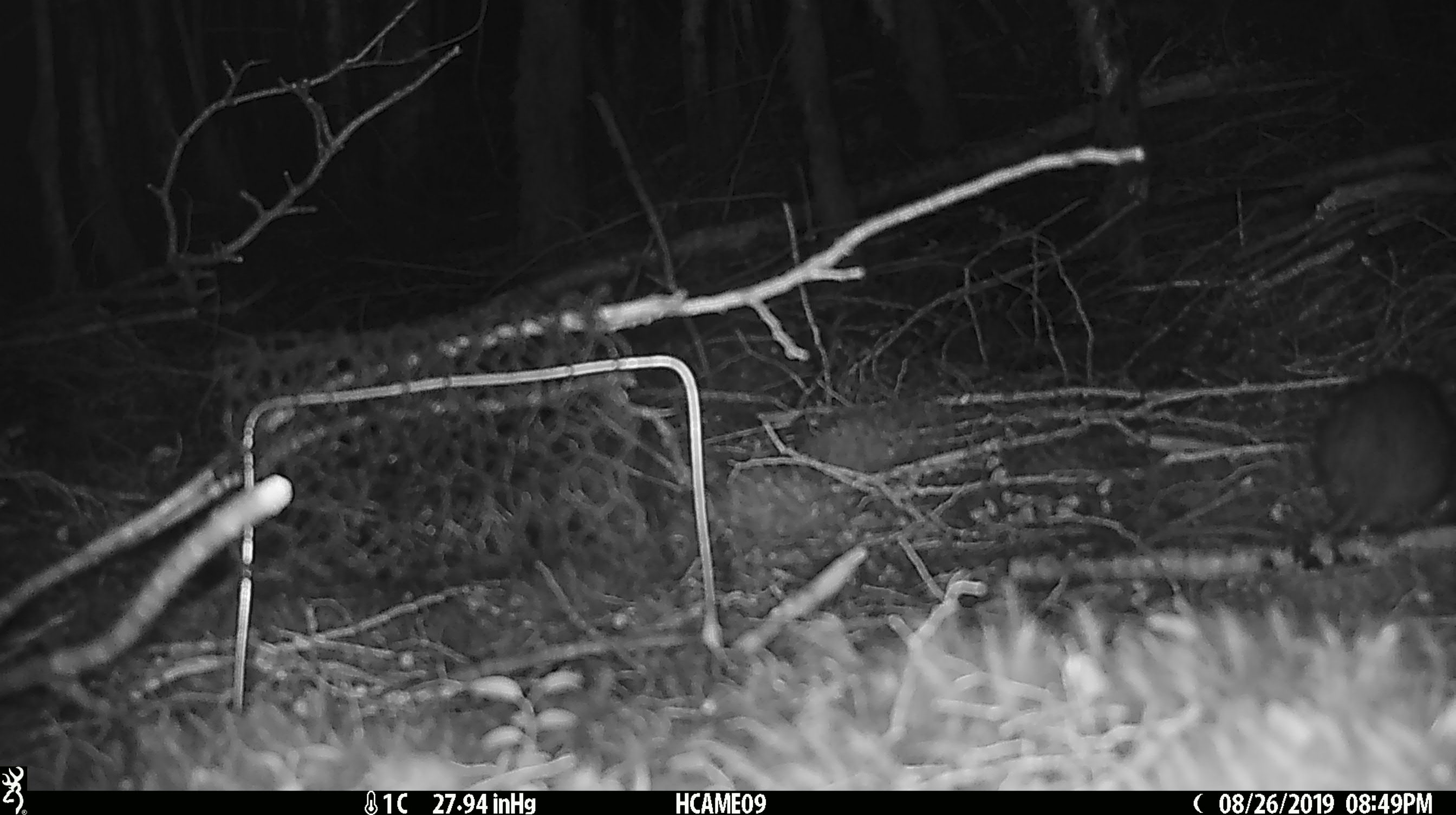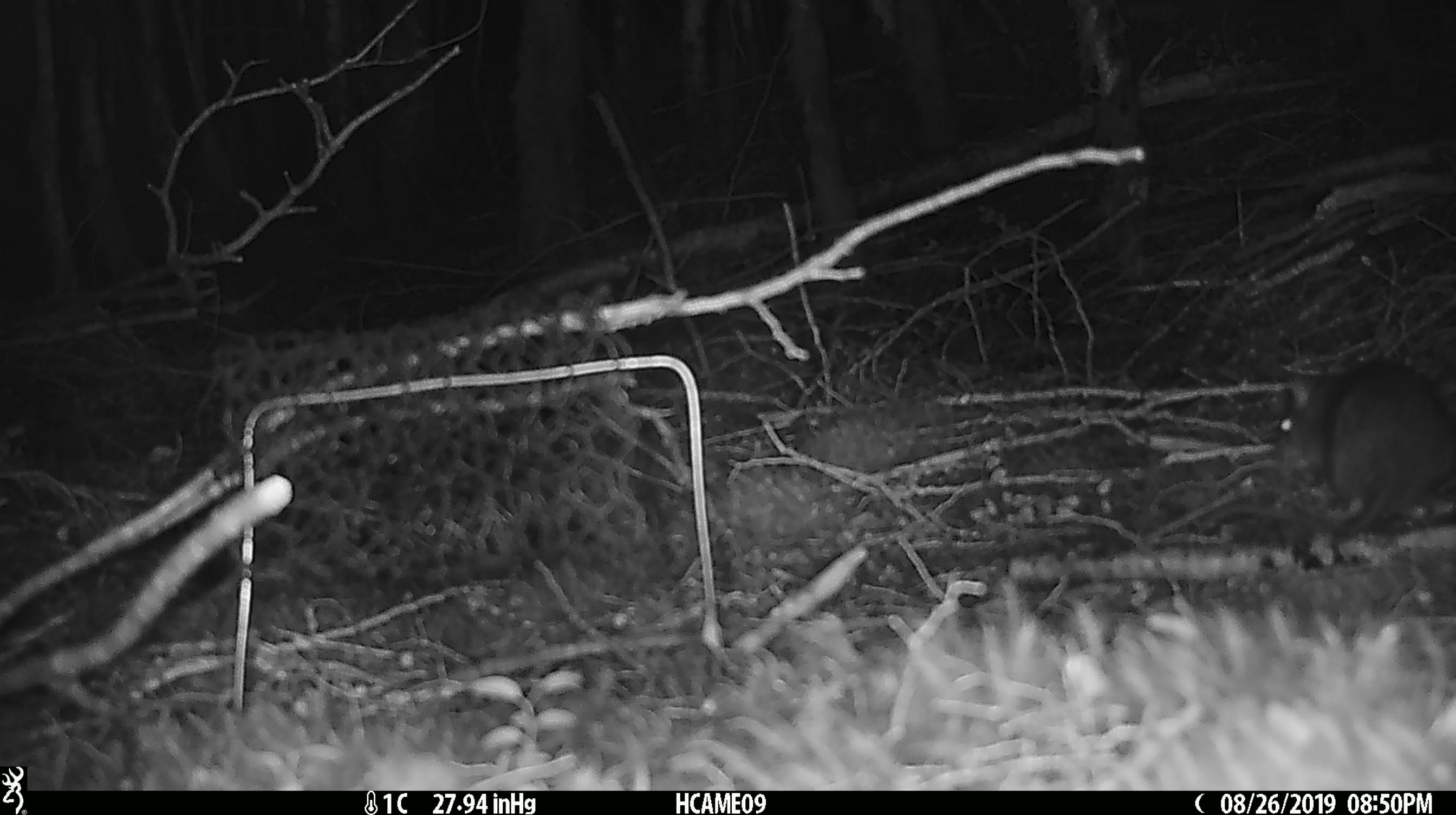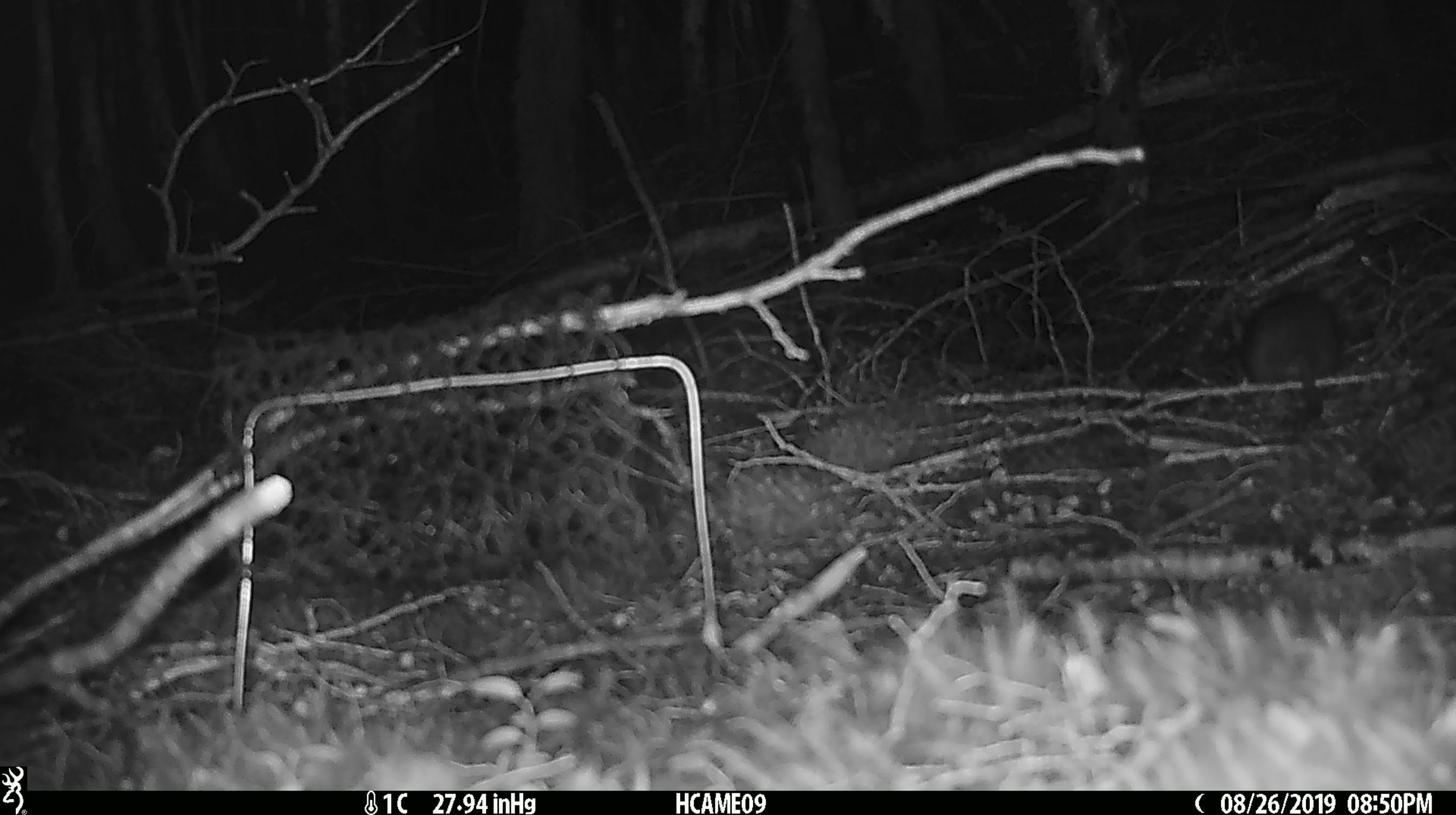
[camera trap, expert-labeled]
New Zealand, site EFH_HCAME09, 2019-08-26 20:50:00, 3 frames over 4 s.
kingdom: Animalia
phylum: Chordata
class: Mammalia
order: Rodentia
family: Muridae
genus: Rattus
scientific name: Rattus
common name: rat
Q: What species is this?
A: Rat (Rattus).